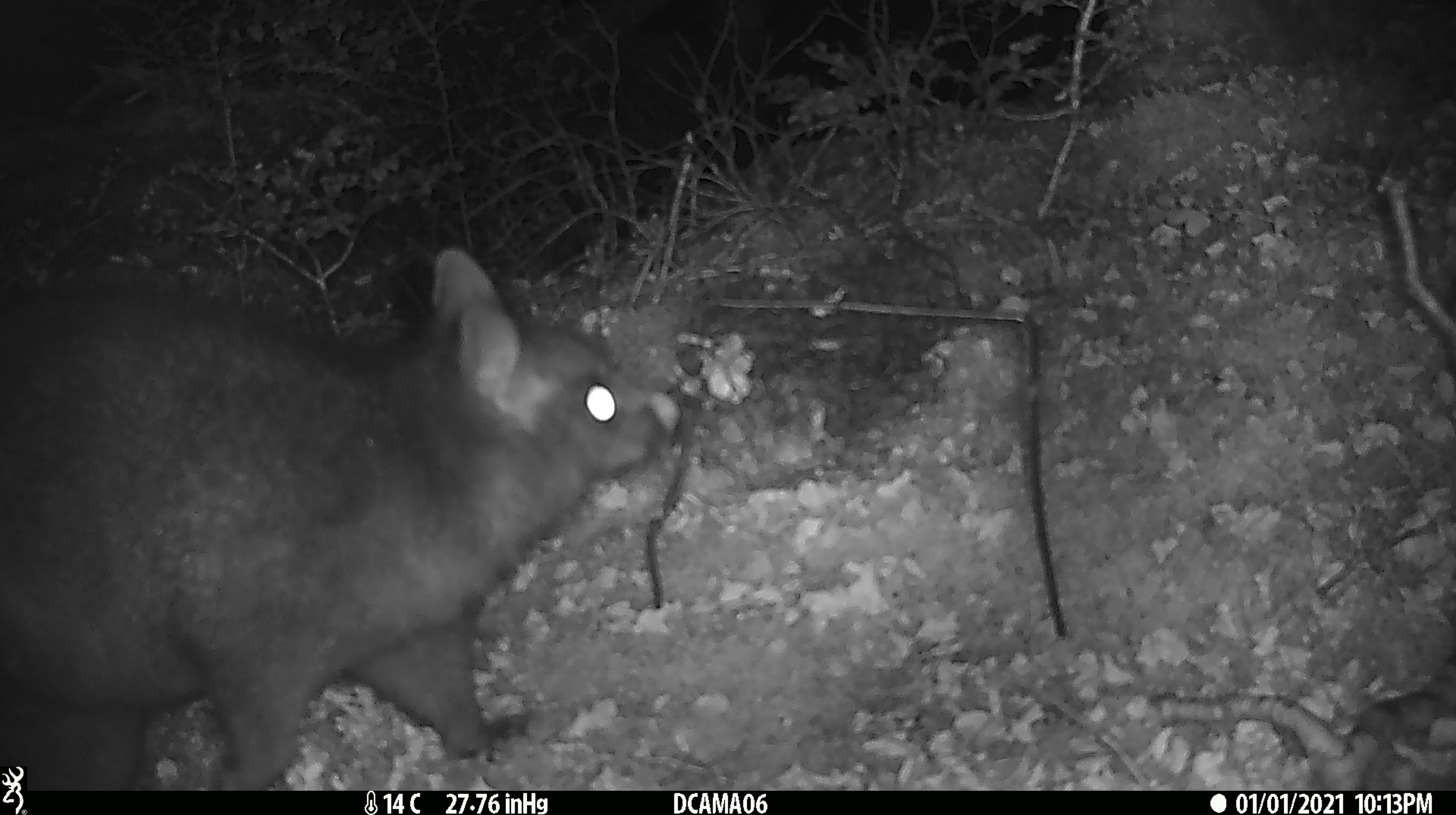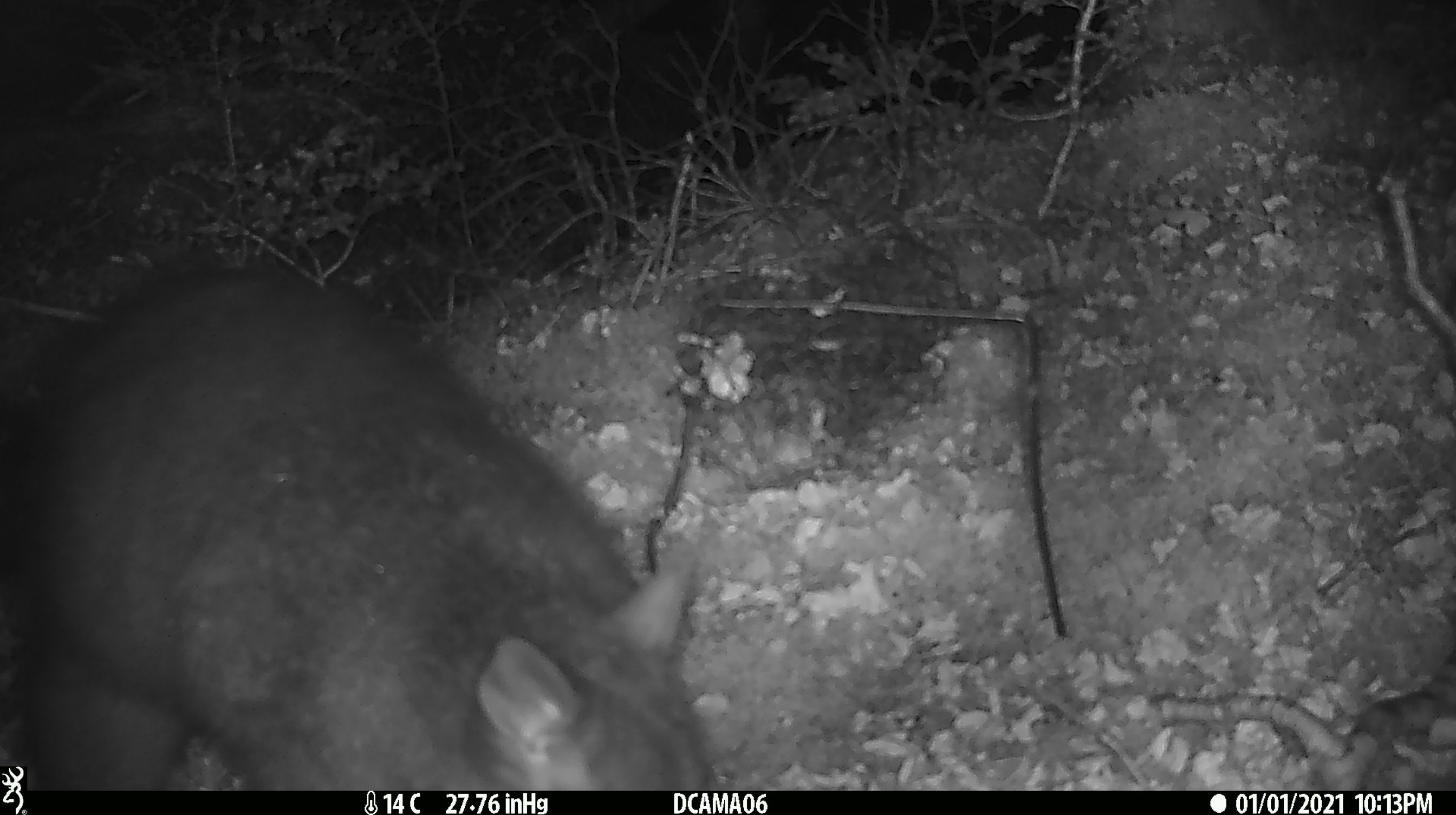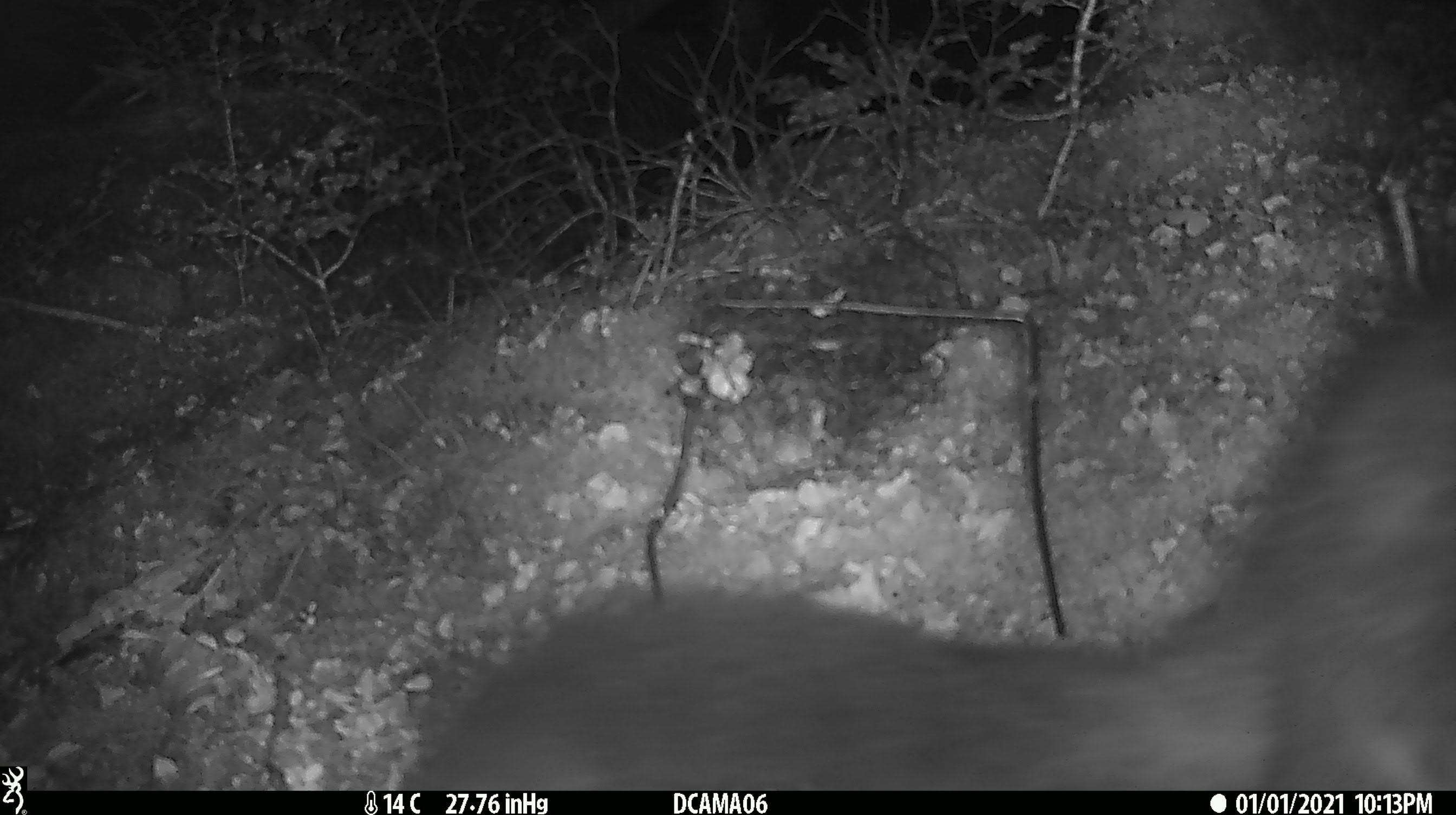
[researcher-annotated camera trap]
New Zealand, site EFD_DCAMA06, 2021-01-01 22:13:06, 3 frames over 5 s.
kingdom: Animalia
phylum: Chordata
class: Mammalia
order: Diprotodontia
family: Phalangeridae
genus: Trichosurus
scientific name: Trichosurus vulpecula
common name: common brushtail possum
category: possum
Possum (common brushtail possum) (Trichosurus vulpecula).